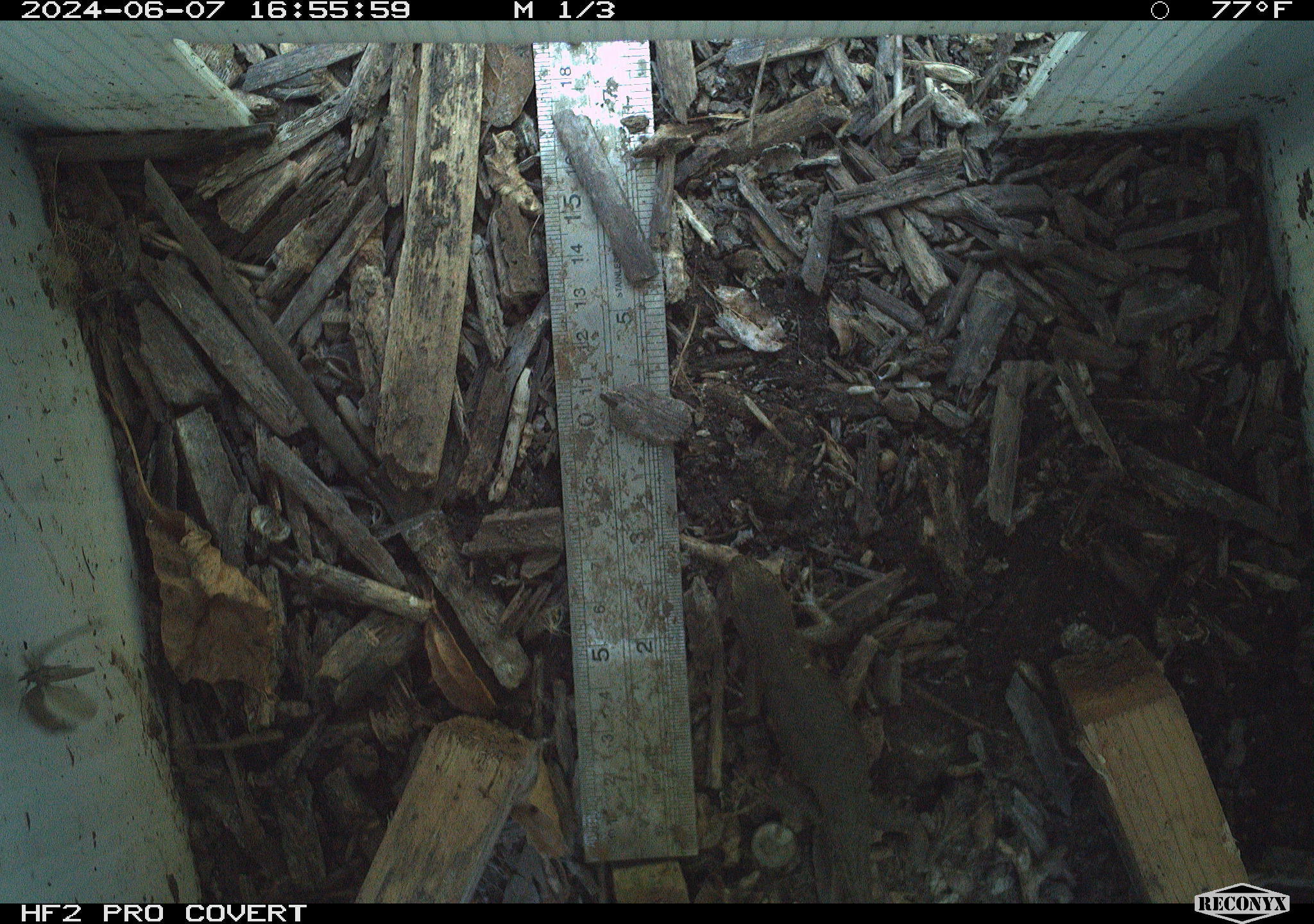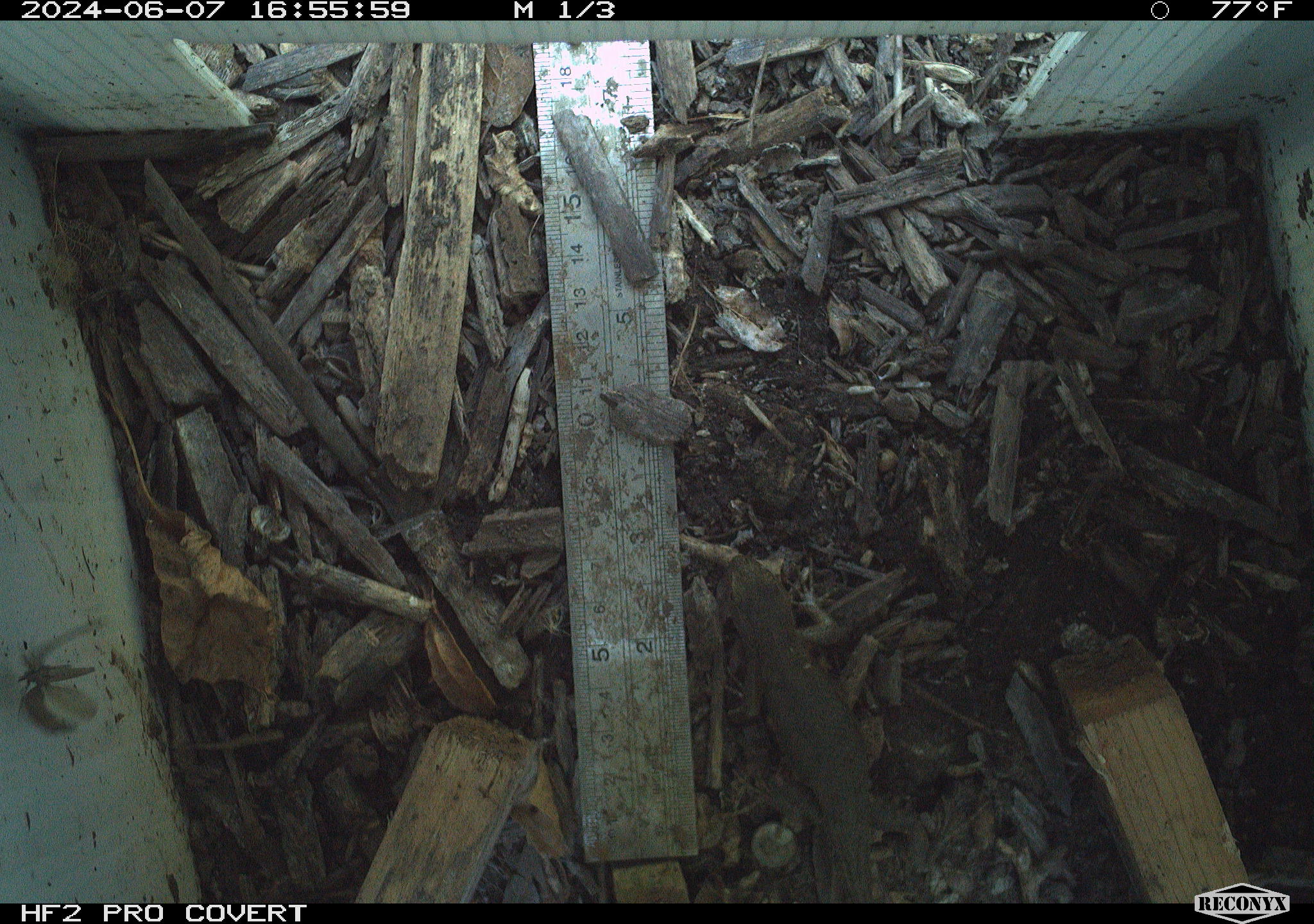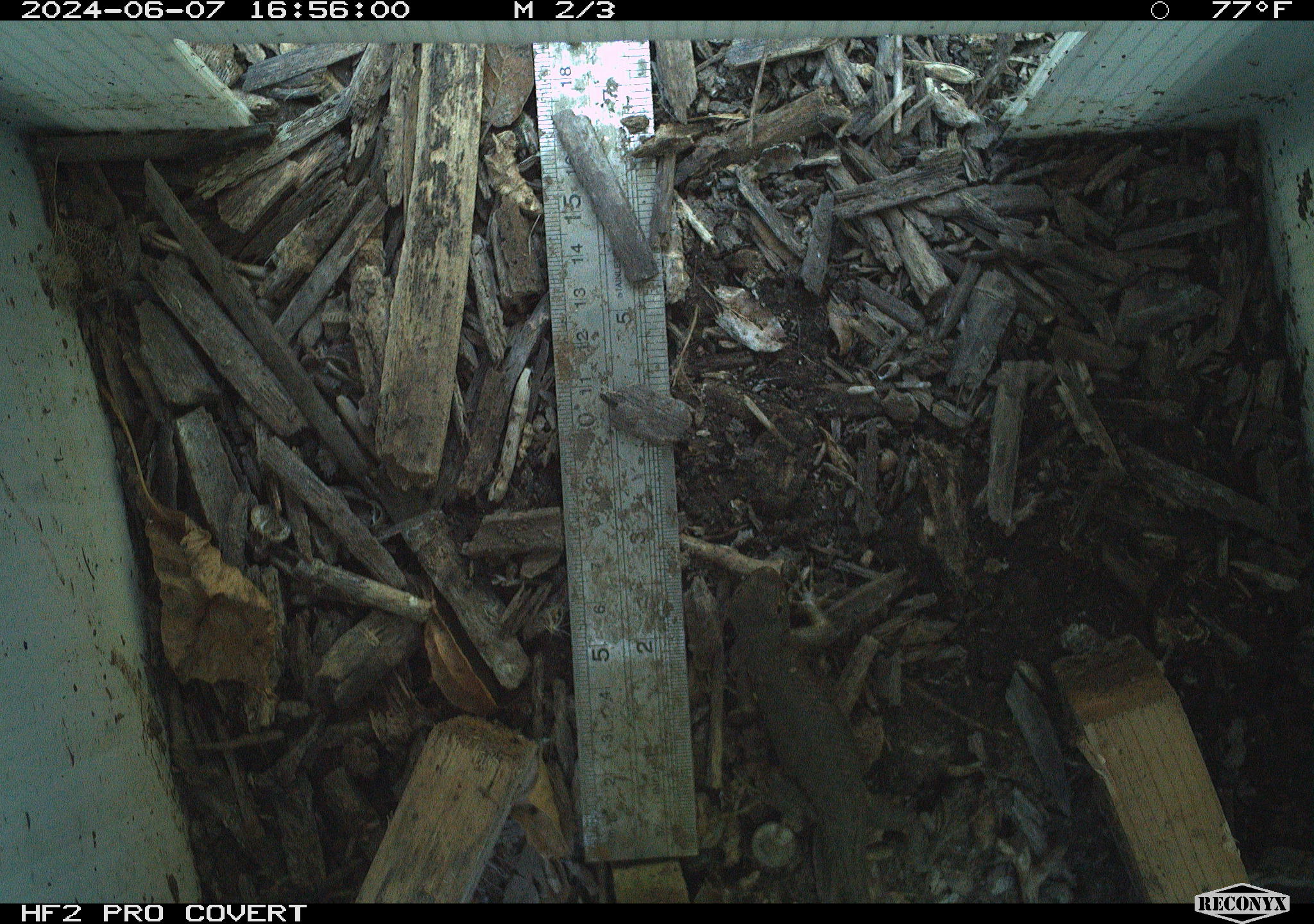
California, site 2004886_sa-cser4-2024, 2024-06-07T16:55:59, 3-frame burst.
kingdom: Animalia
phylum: Chordata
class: Reptilia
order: Squamata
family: Phrynosomatidae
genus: Sceloporus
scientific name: Sceloporus occidentalis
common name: western fence lizard